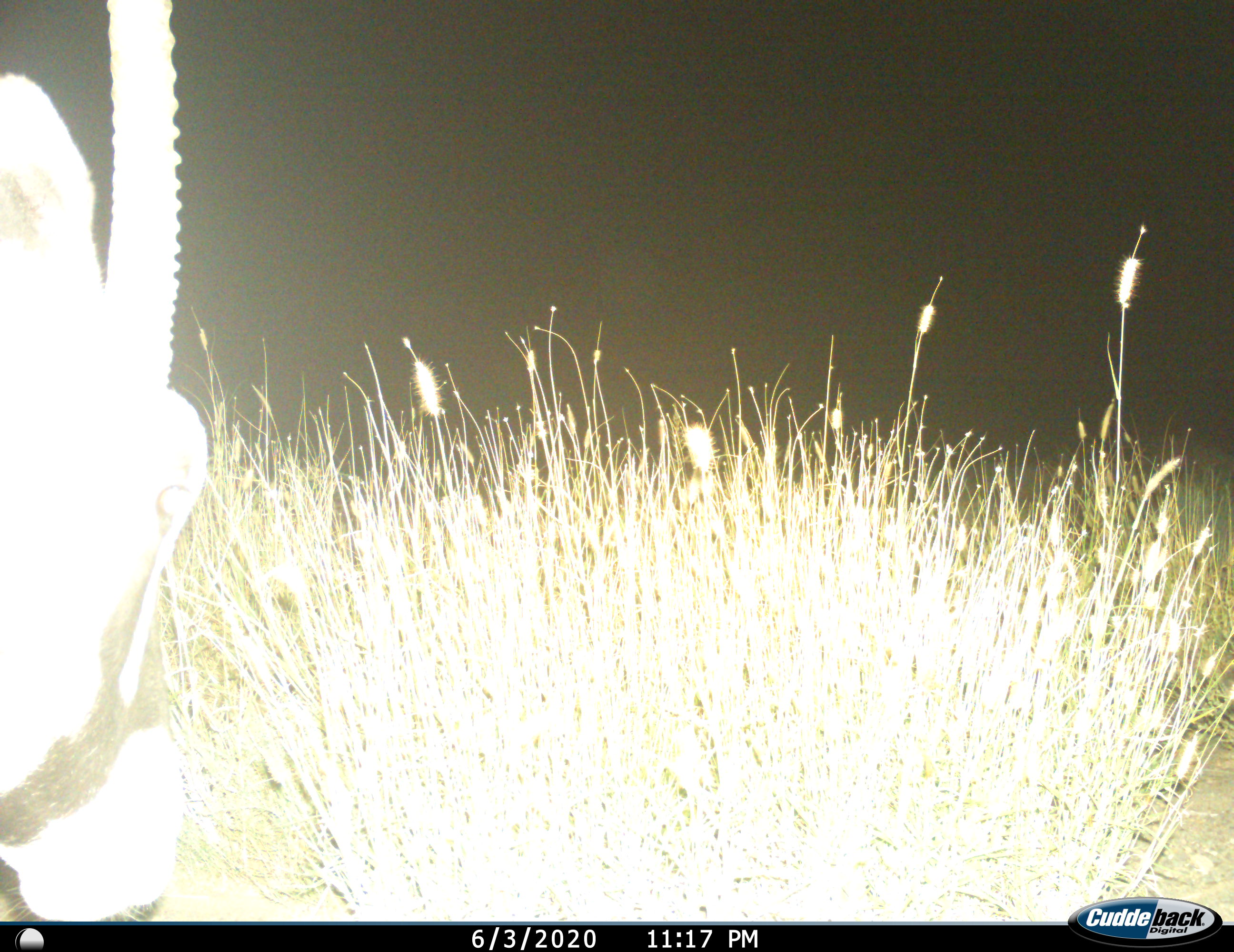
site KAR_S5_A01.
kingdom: Animalia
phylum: Chordata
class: Mammalia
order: Artiodactyla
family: Bovidae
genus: Oryx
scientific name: Oryx gazella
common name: gemsbok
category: oryx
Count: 1.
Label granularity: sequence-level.